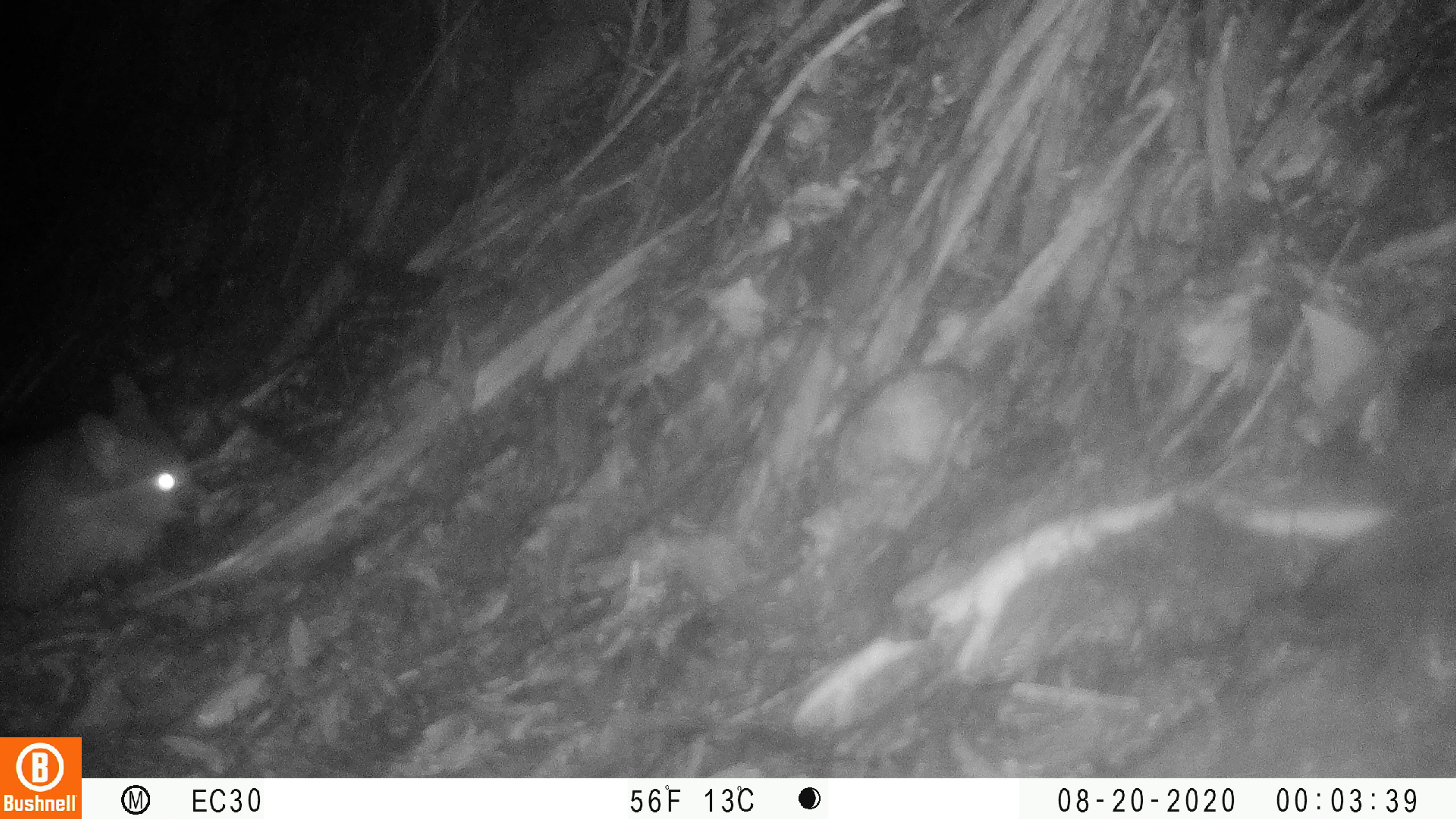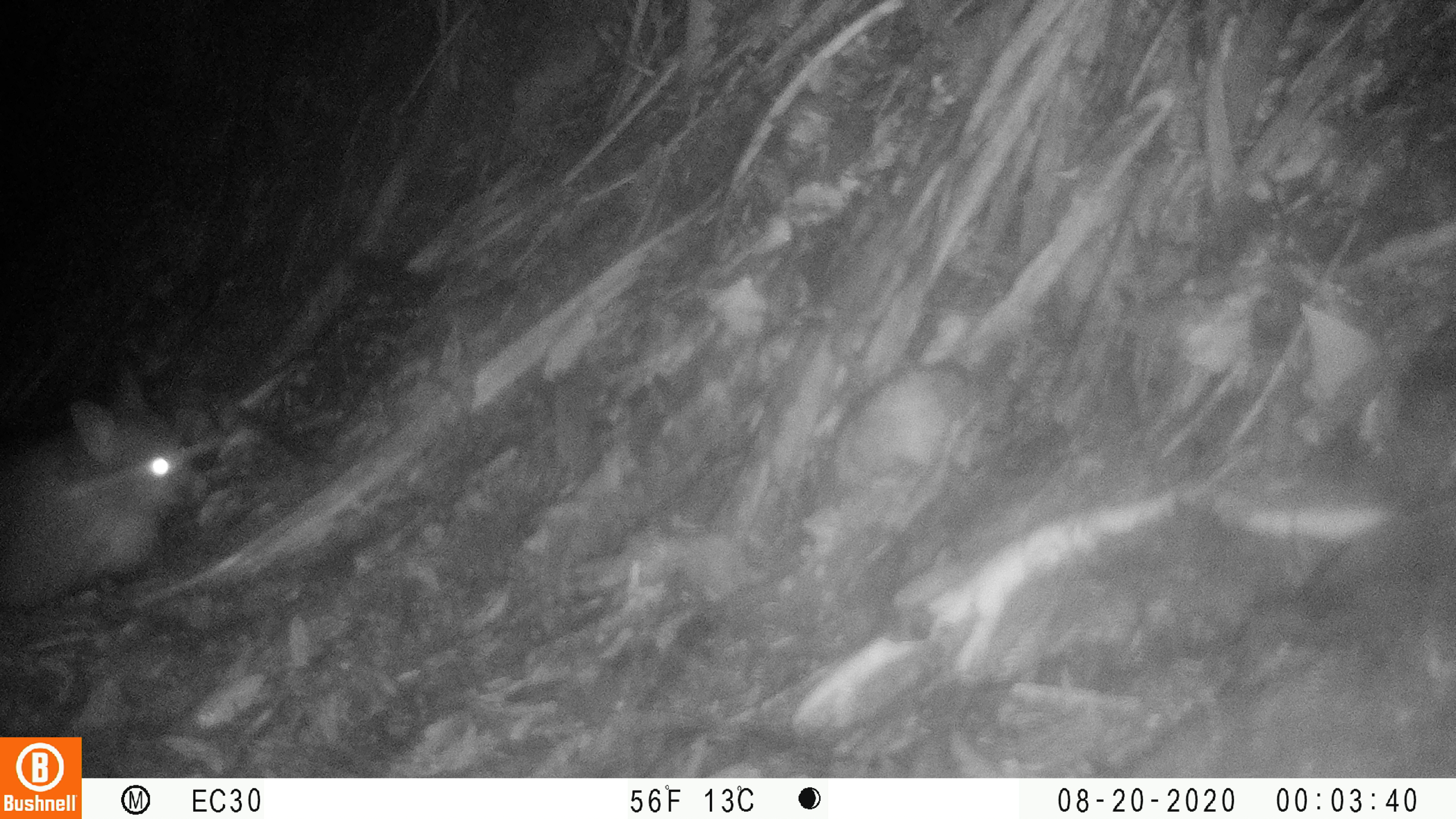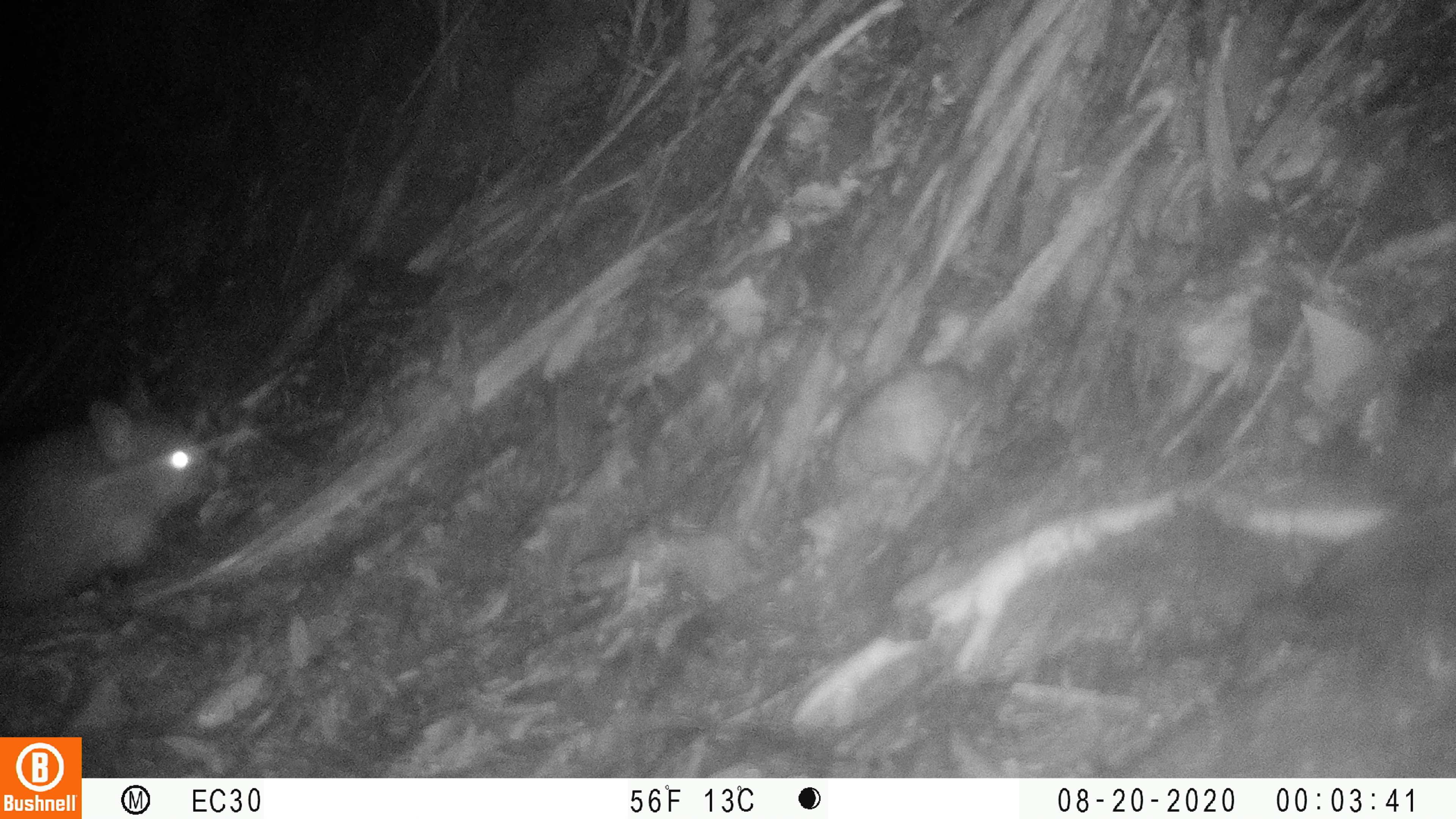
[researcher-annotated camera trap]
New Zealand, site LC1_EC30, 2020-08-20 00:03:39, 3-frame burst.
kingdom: Animalia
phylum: Chordata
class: Mammalia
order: Diprotodontia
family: Phalangeridae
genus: Trichosurus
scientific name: Trichosurus vulpecula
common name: common brushtail possum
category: possum